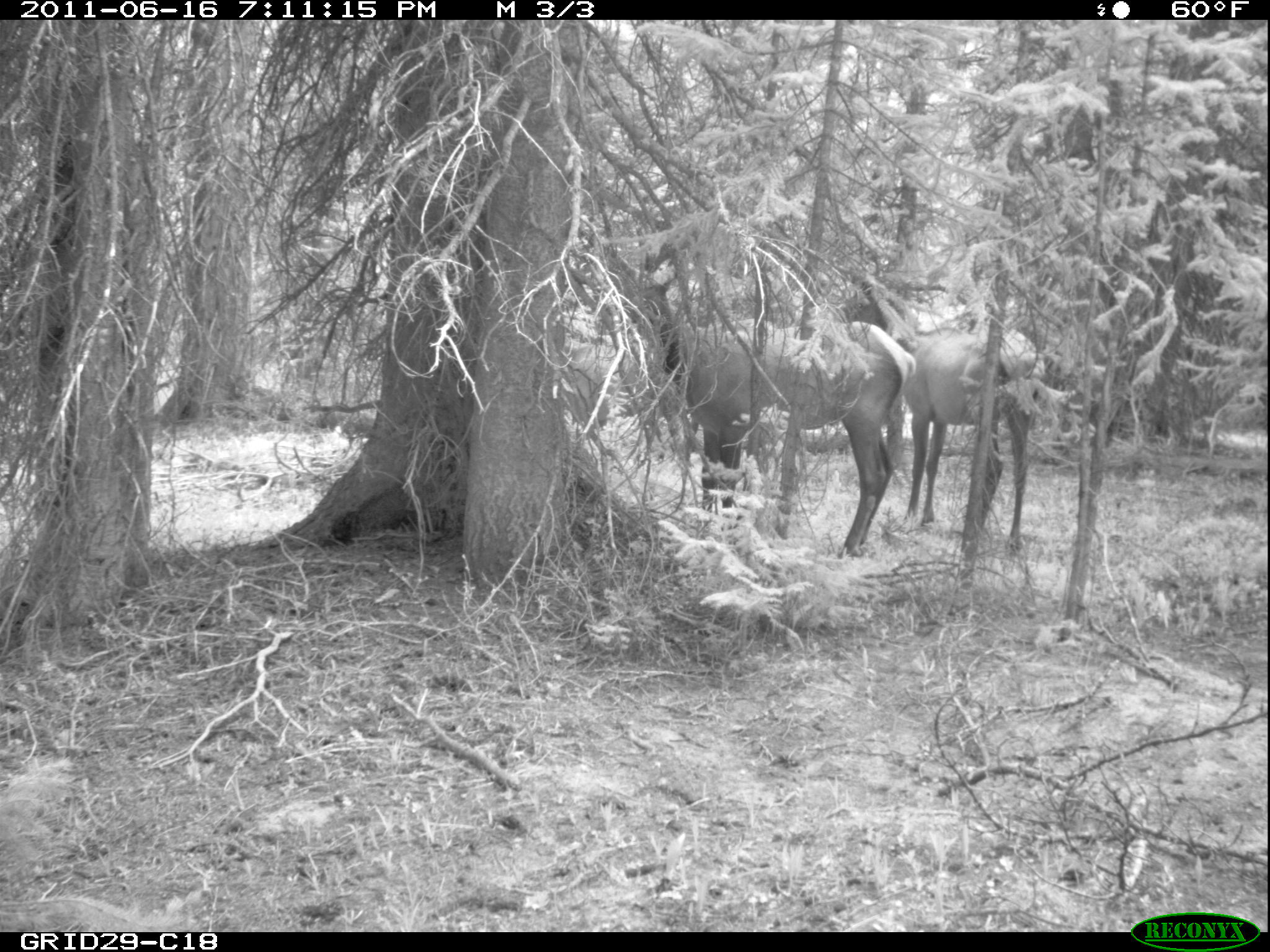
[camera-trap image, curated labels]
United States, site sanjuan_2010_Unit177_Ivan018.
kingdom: Animalia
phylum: Chordata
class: Mammalia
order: Artiodactyla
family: Cervidae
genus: Cervus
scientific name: Cervus elaphus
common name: red deer